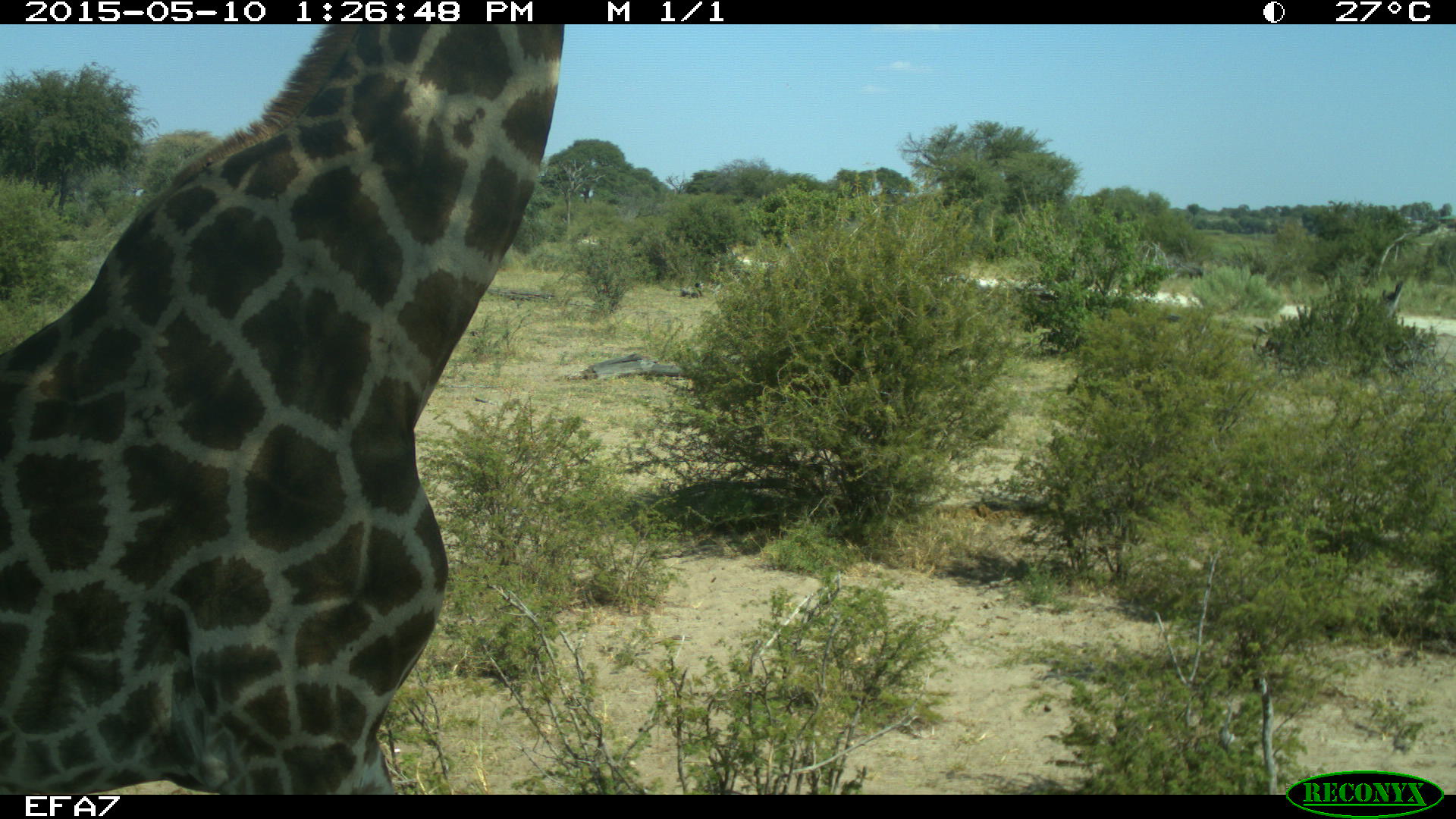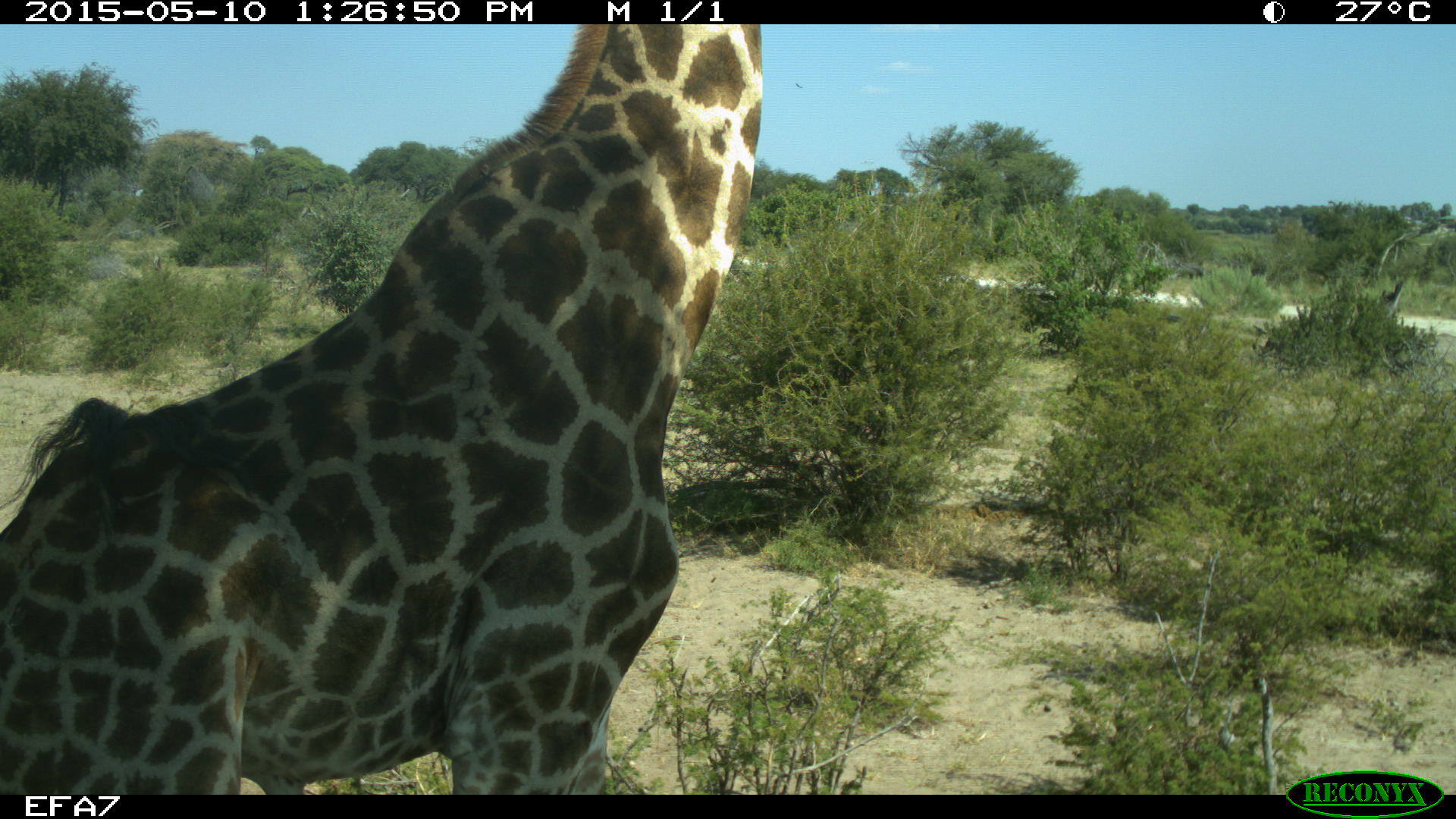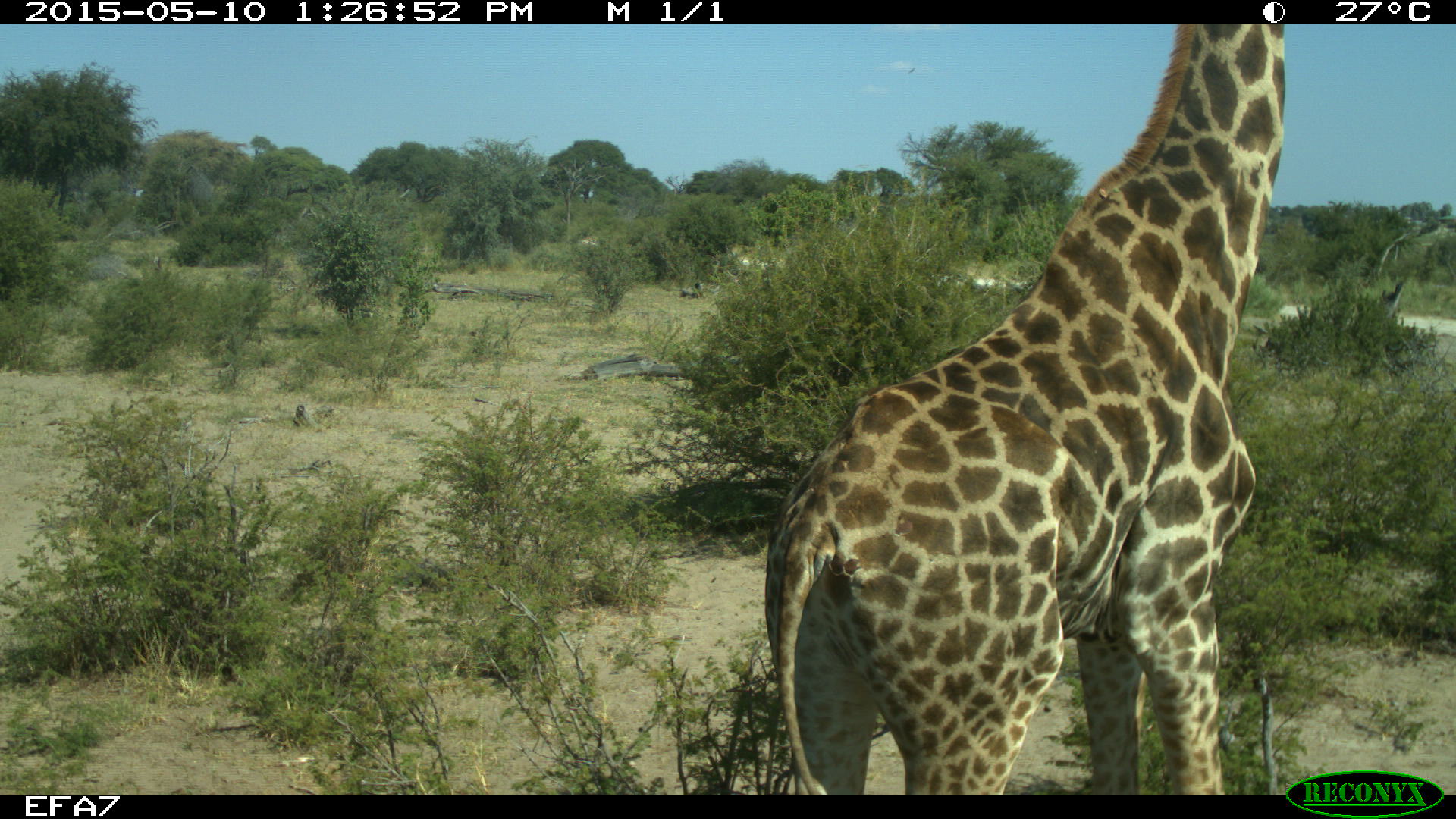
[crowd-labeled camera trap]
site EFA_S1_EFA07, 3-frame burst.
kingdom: Animalia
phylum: Chordata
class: Mammalia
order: Artiodactyla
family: Giraffidae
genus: Giraffa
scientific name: Giraffa camelopardalis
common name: giraffe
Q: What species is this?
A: Giraffe (Giraffa camelopardalis).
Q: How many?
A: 1.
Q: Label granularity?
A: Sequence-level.